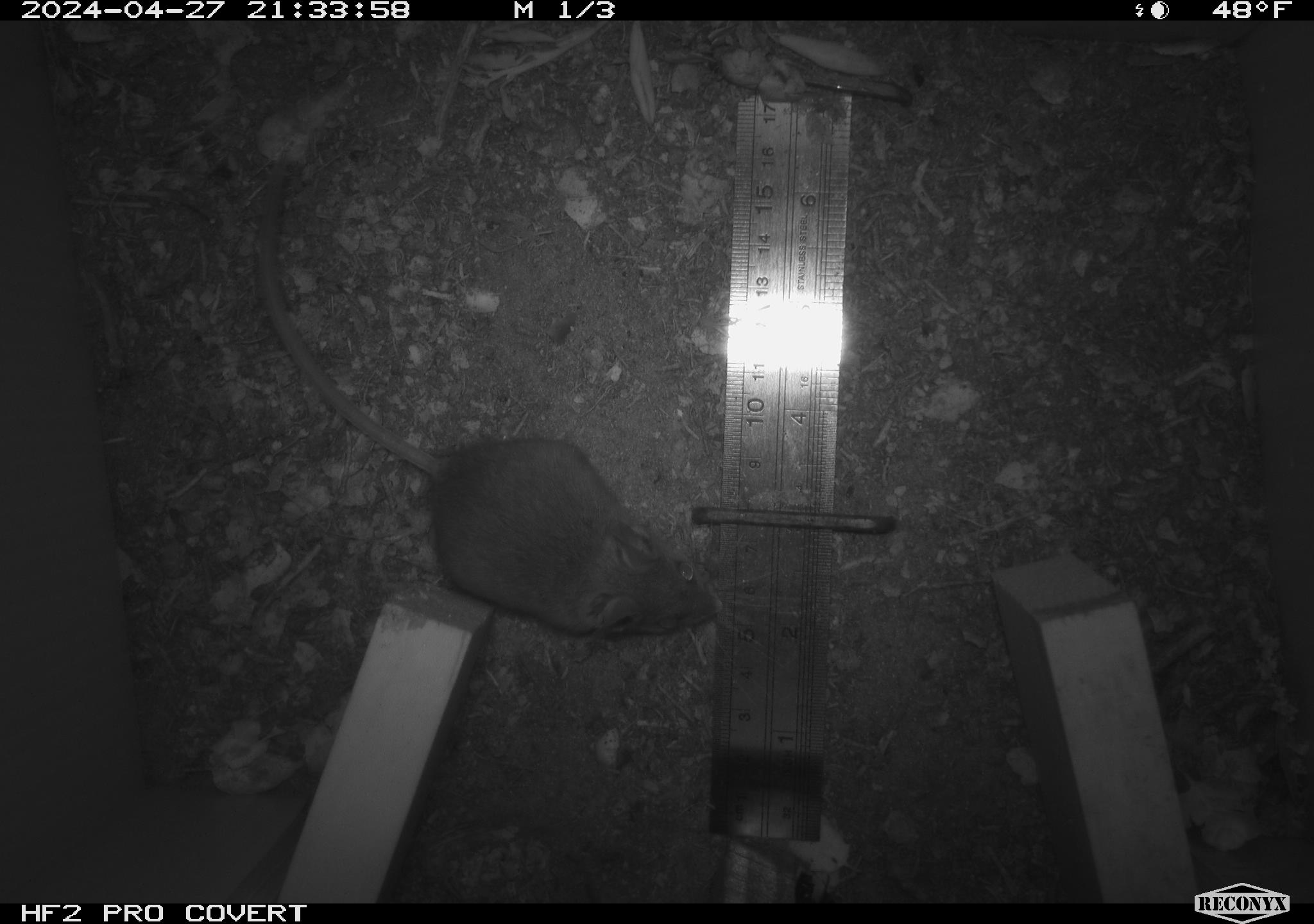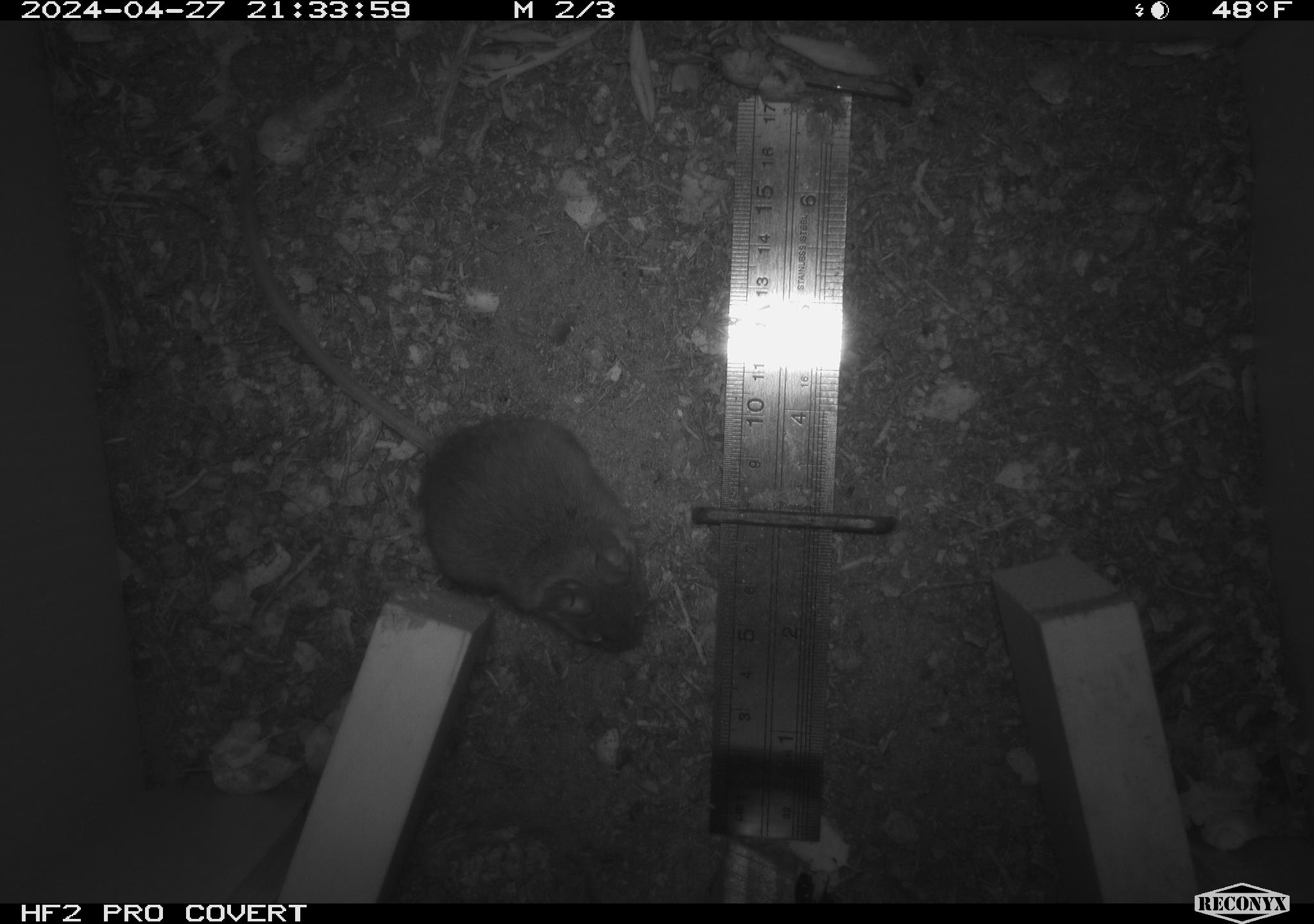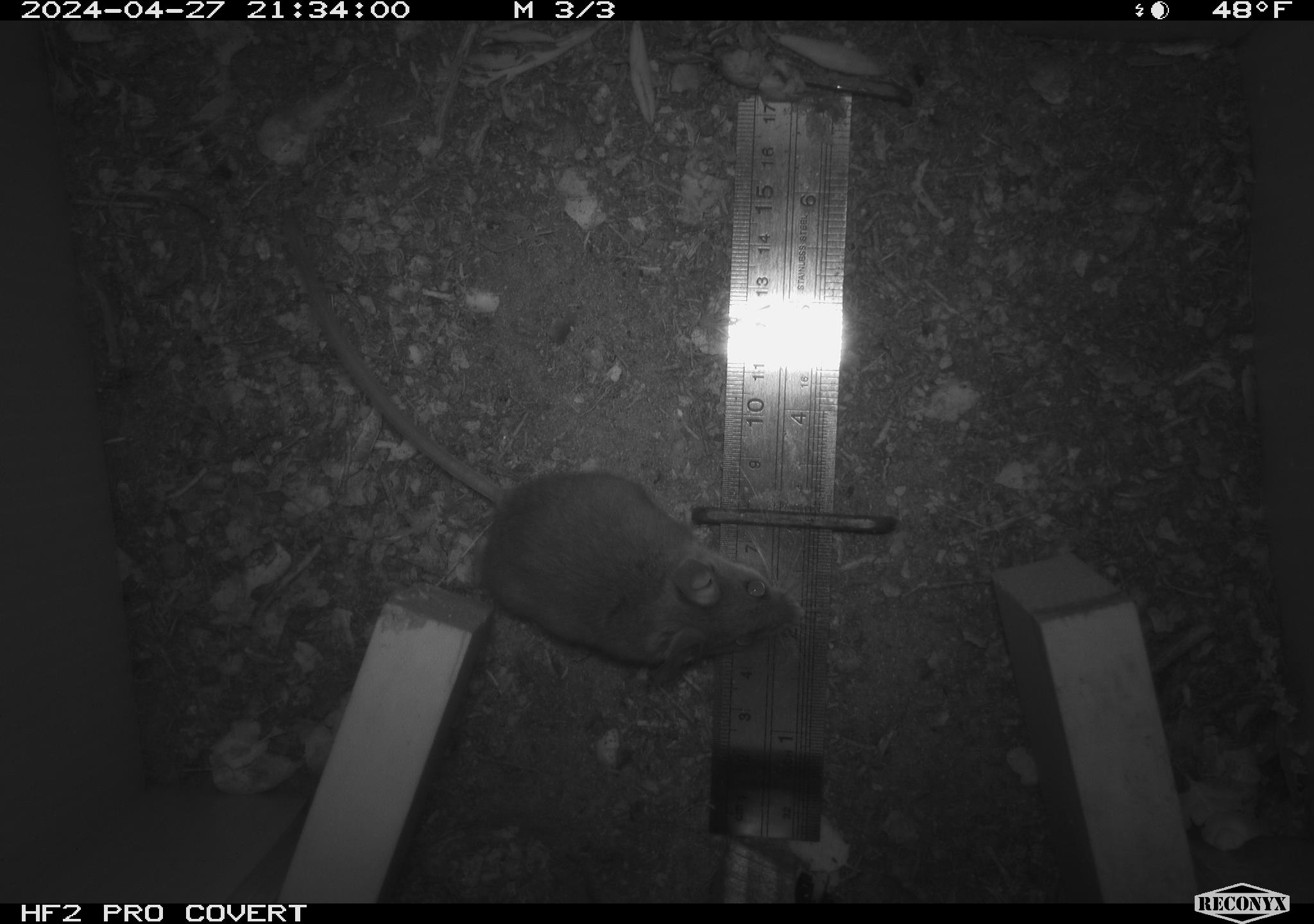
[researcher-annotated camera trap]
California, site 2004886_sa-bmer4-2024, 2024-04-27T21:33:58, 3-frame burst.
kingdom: Animalia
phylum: Chordata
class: Mammalia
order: Rodentia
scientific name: Rodentia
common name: mouse species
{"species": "mouse species (Rodentia)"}